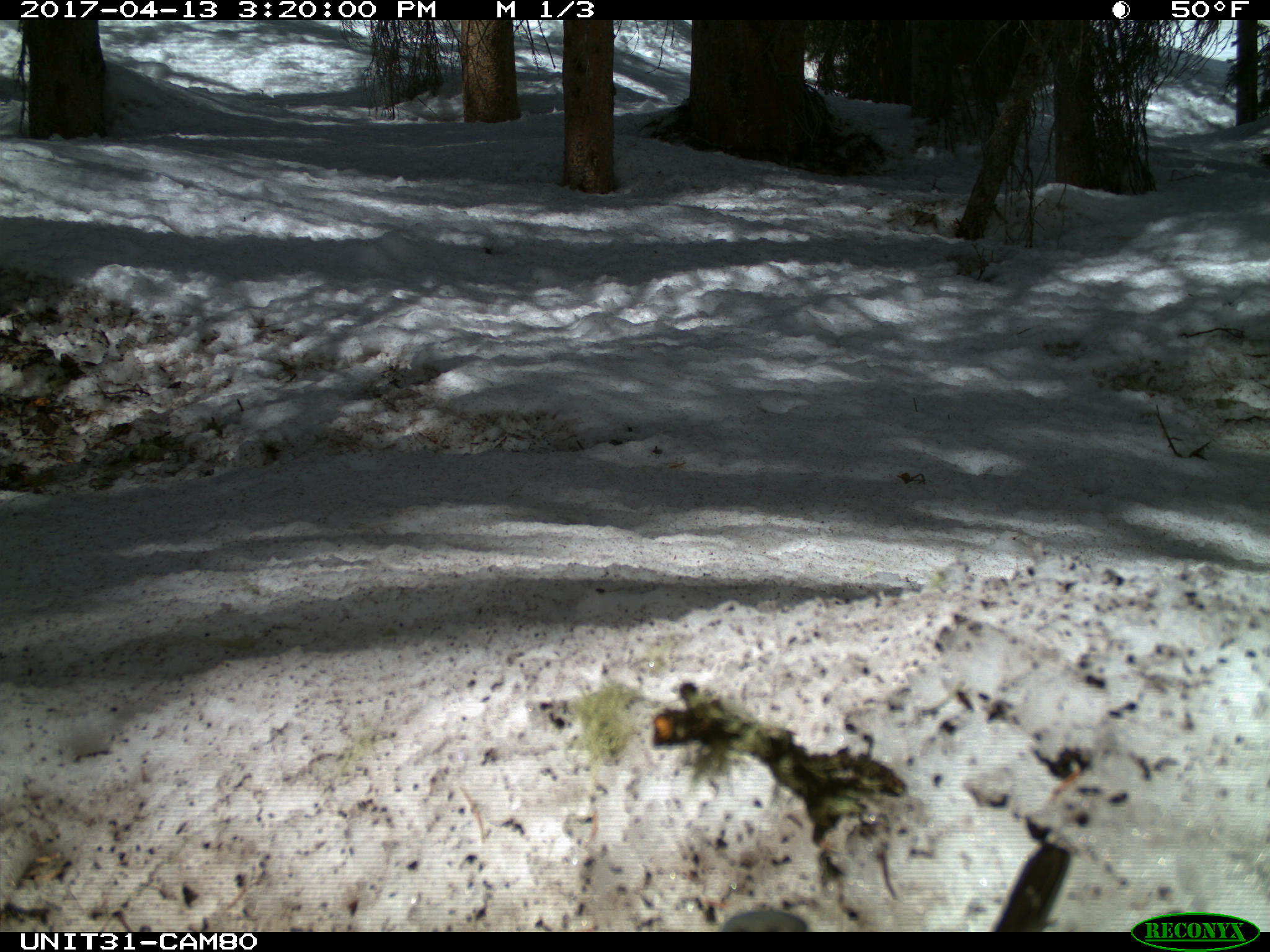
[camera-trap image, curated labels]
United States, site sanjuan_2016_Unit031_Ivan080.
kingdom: Animalia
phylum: Chordata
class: Aves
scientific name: Aves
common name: birds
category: unidentified bird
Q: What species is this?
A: Unidentified bird (birds) (Aves).